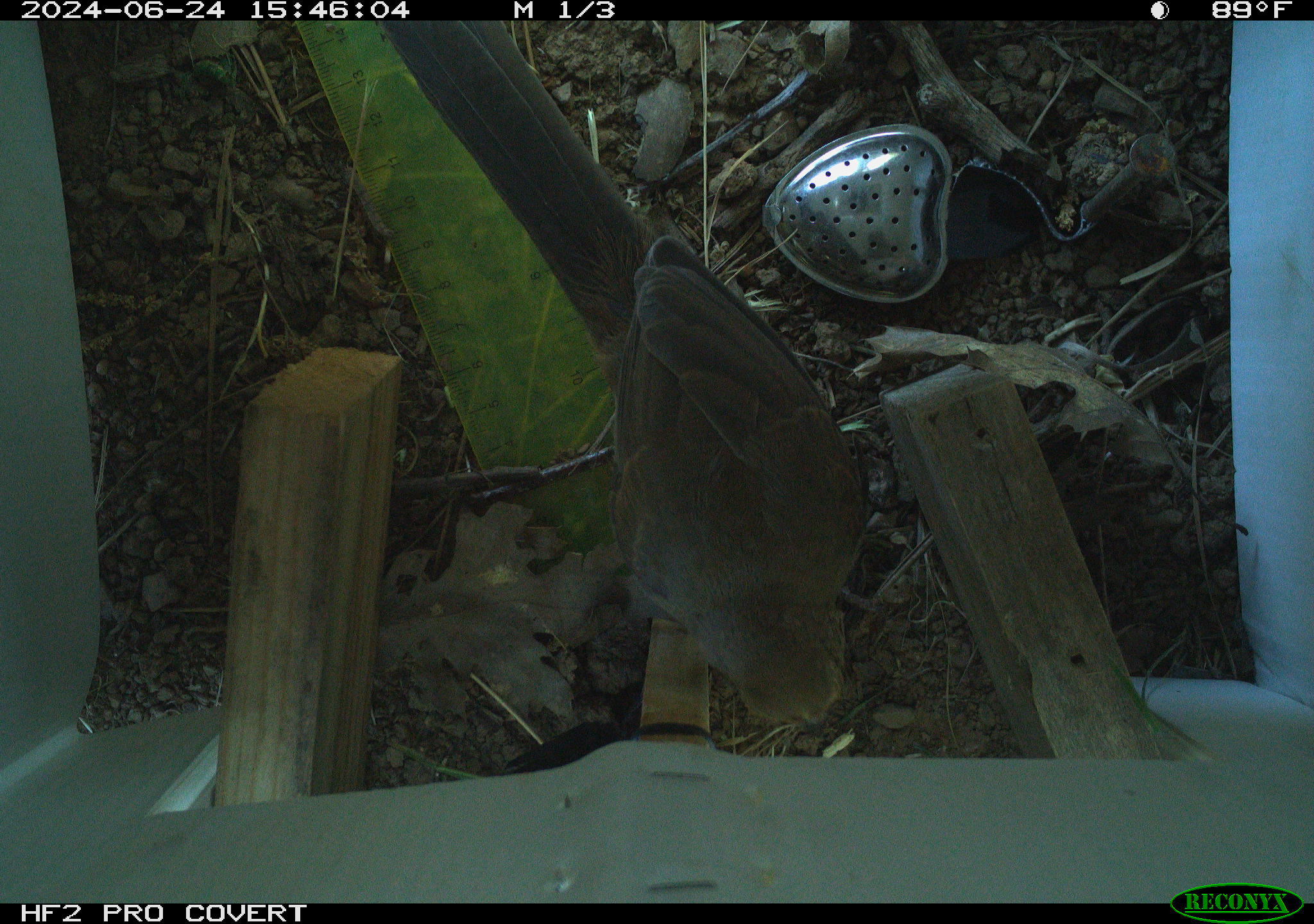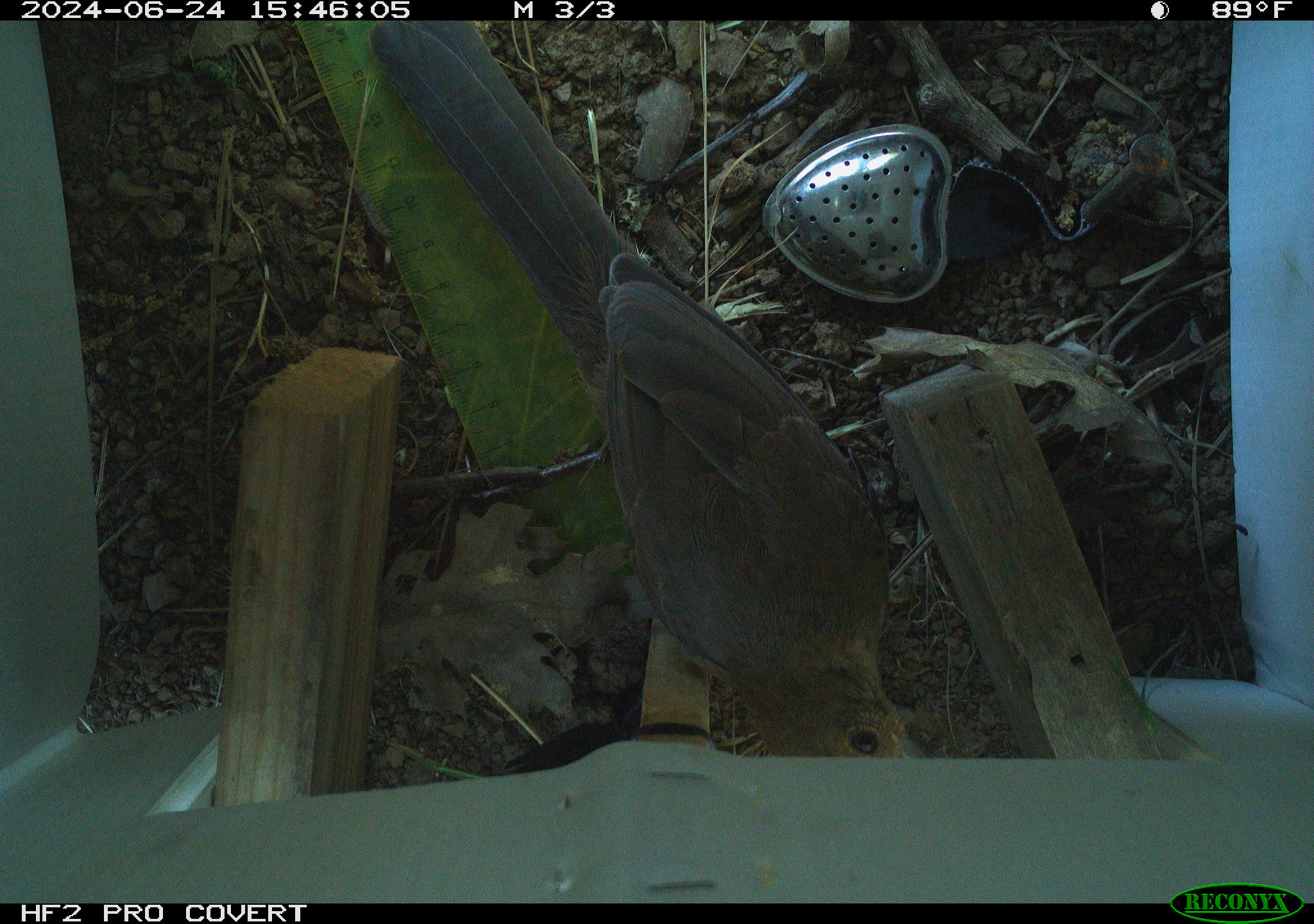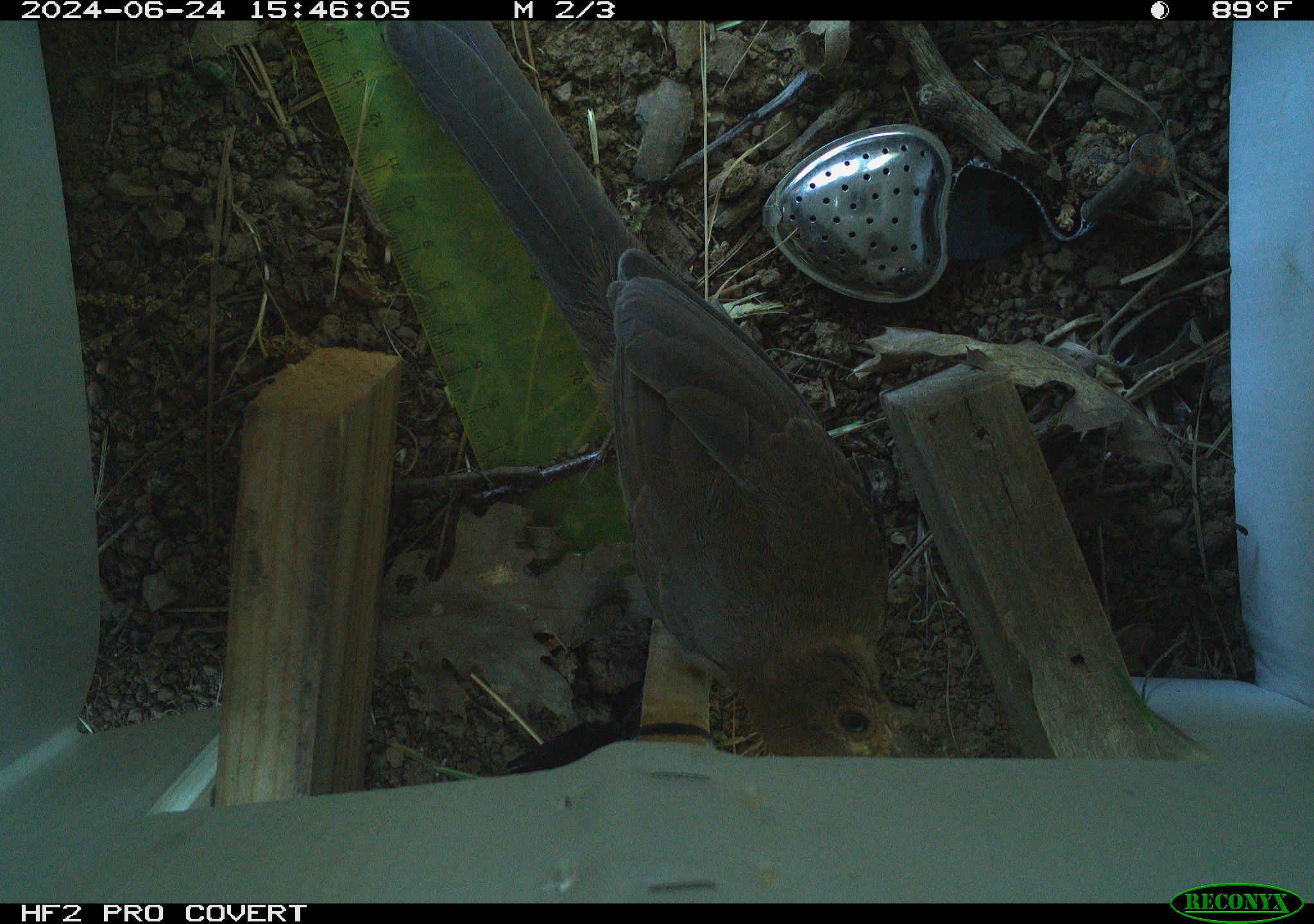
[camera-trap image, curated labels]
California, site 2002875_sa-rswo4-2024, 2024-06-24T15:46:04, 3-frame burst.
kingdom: Animalia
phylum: Chordata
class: Aves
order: Passeriformes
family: Passerellidae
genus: Melozone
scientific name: Melozone crissalis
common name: california towhee